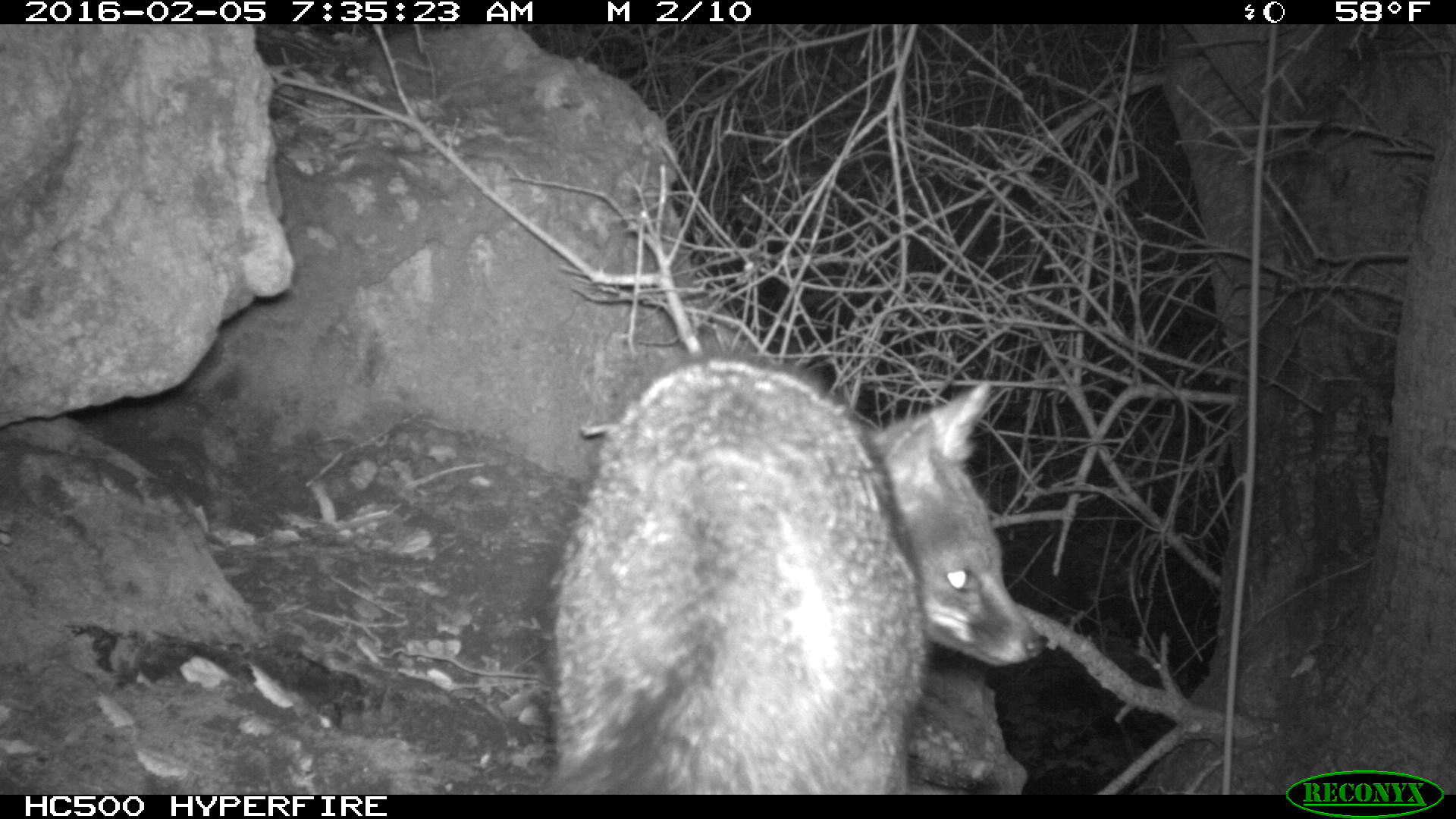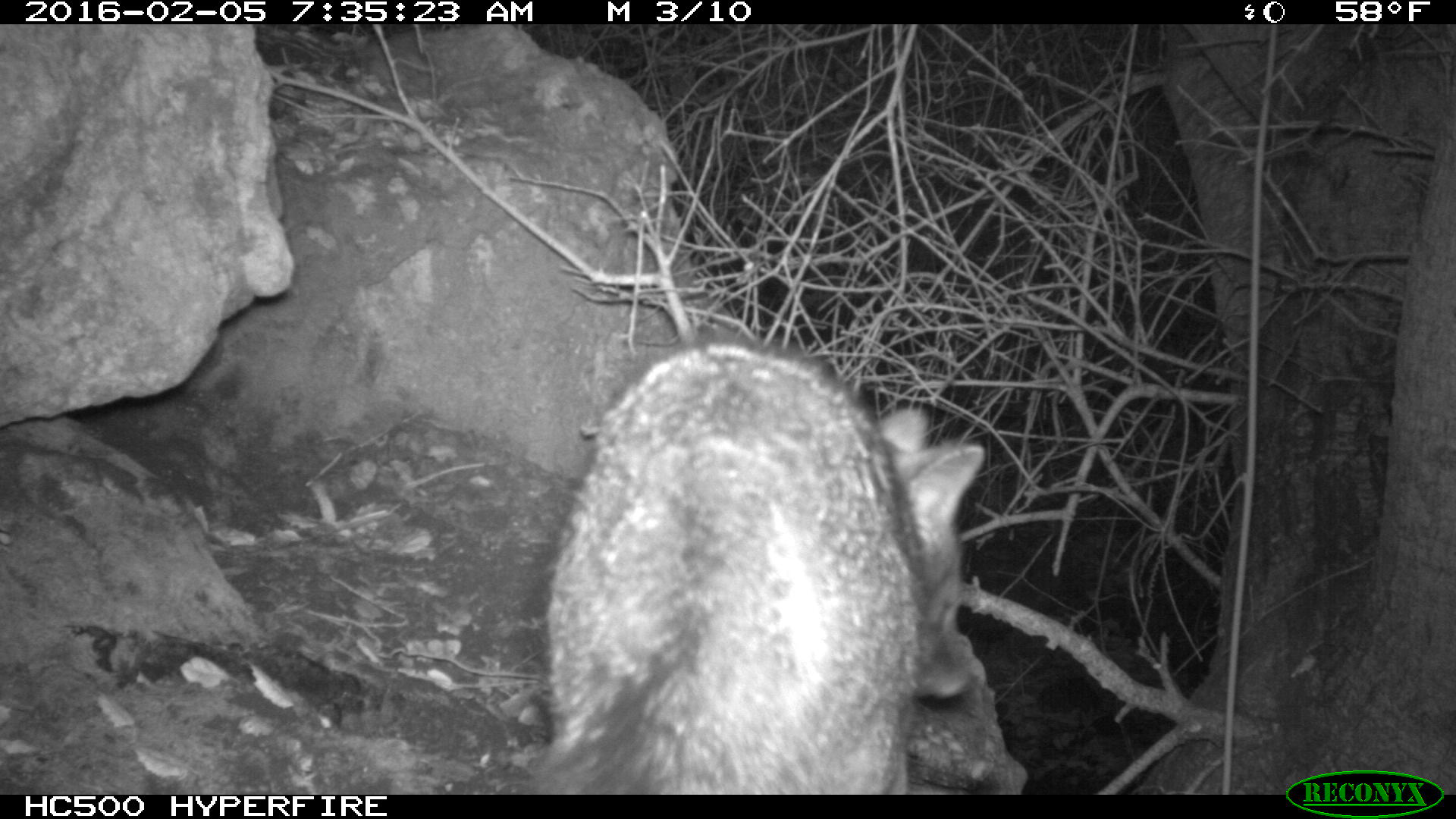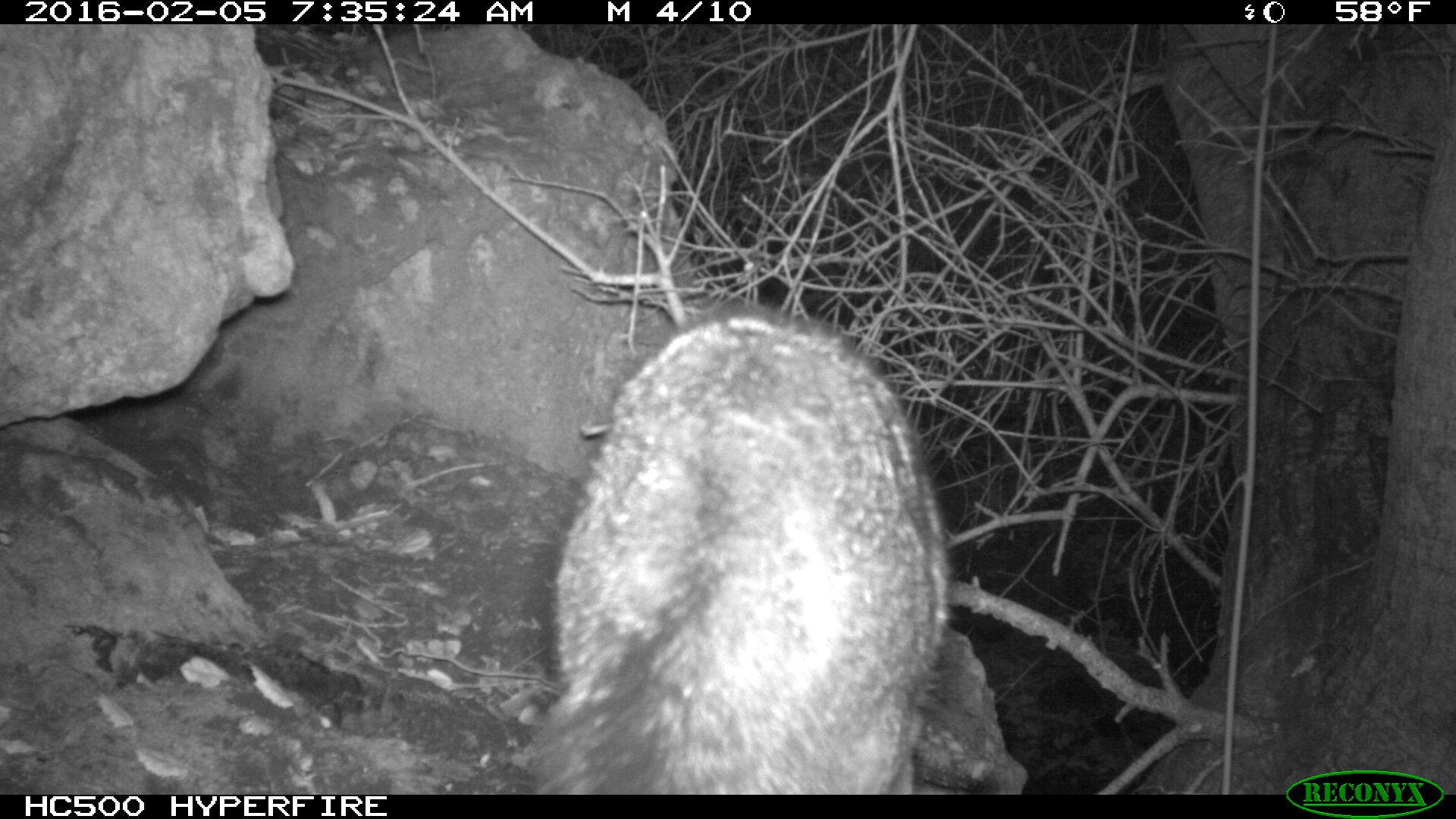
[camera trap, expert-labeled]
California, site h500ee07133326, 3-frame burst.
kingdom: Animalia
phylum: Chordata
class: Mammalia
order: Carnivora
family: Canidae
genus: Urocyon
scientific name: Urocyon littoralis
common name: island fox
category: fox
Fox (island fox) (Urocyon littoralis).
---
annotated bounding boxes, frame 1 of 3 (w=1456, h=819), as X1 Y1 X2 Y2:
fox: 548 350 1049 795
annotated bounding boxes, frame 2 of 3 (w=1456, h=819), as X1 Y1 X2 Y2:
fox: 541 328 984 795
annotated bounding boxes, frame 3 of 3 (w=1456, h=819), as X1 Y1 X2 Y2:
fox: 532 309 954 795